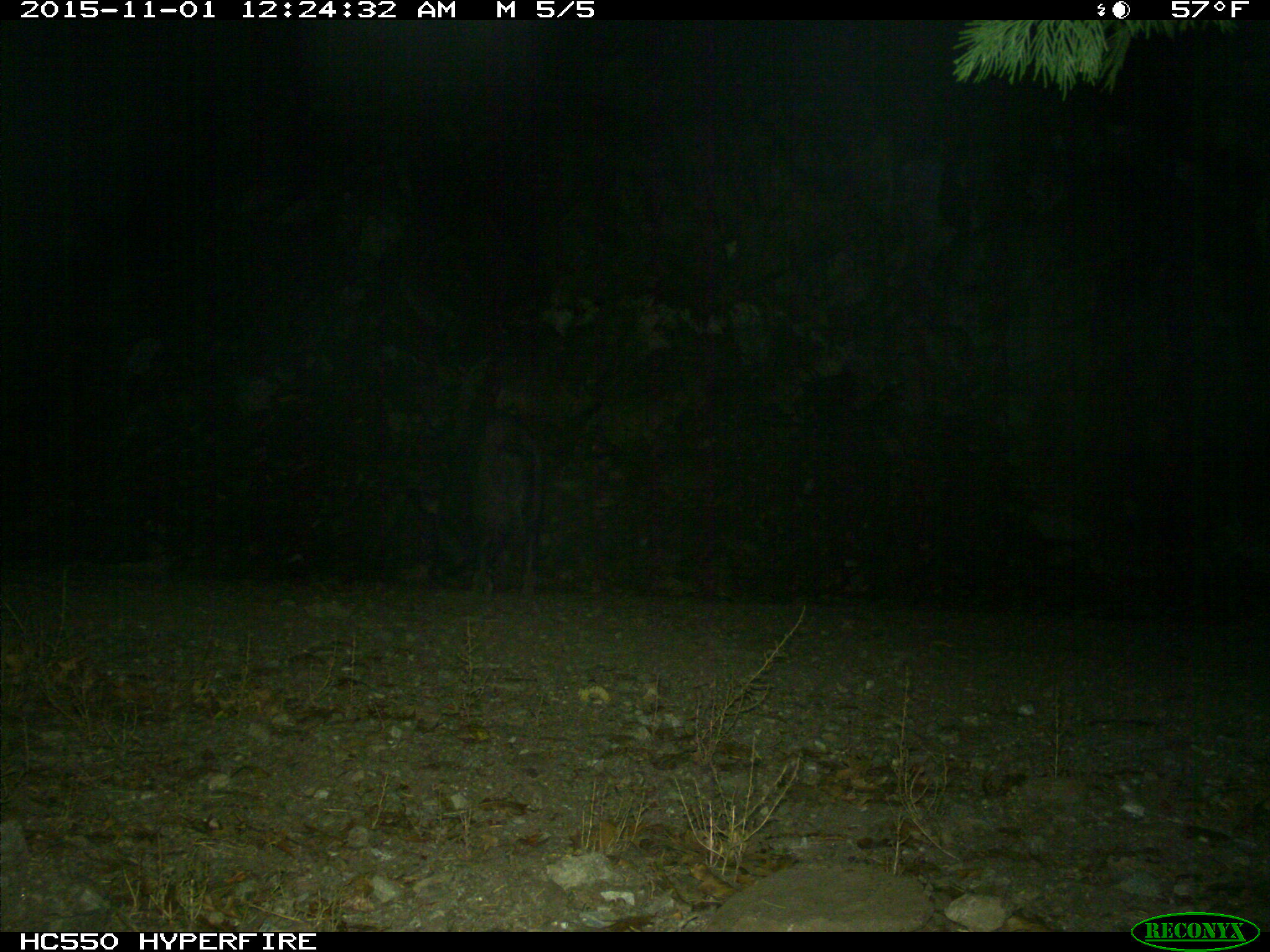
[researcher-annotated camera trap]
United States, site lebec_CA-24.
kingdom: Animalia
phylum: Chordata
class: Mammalia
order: Artiodactyla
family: Suidae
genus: Sus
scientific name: Sus scrofa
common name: wild boar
Sus scrofa (wild boar).